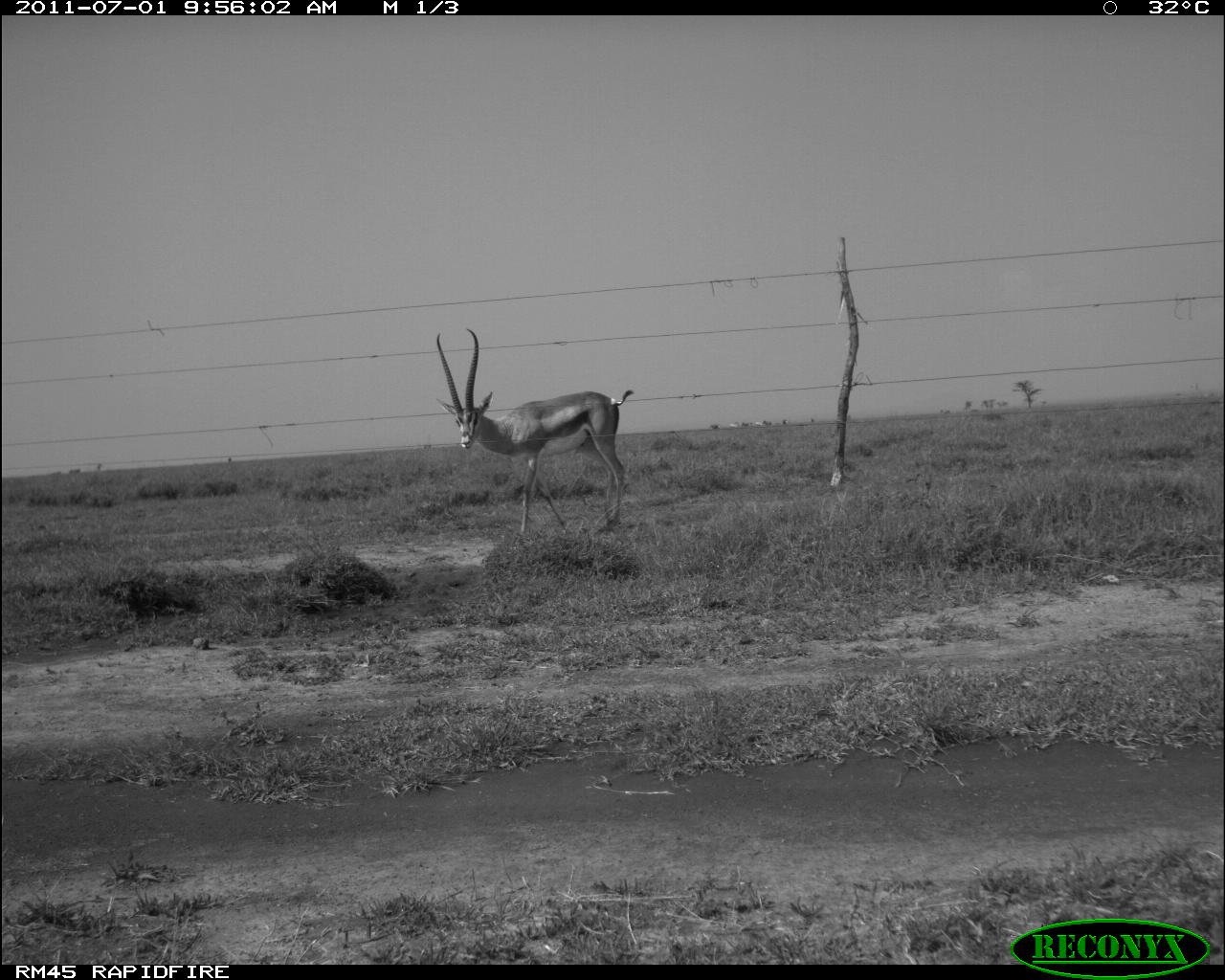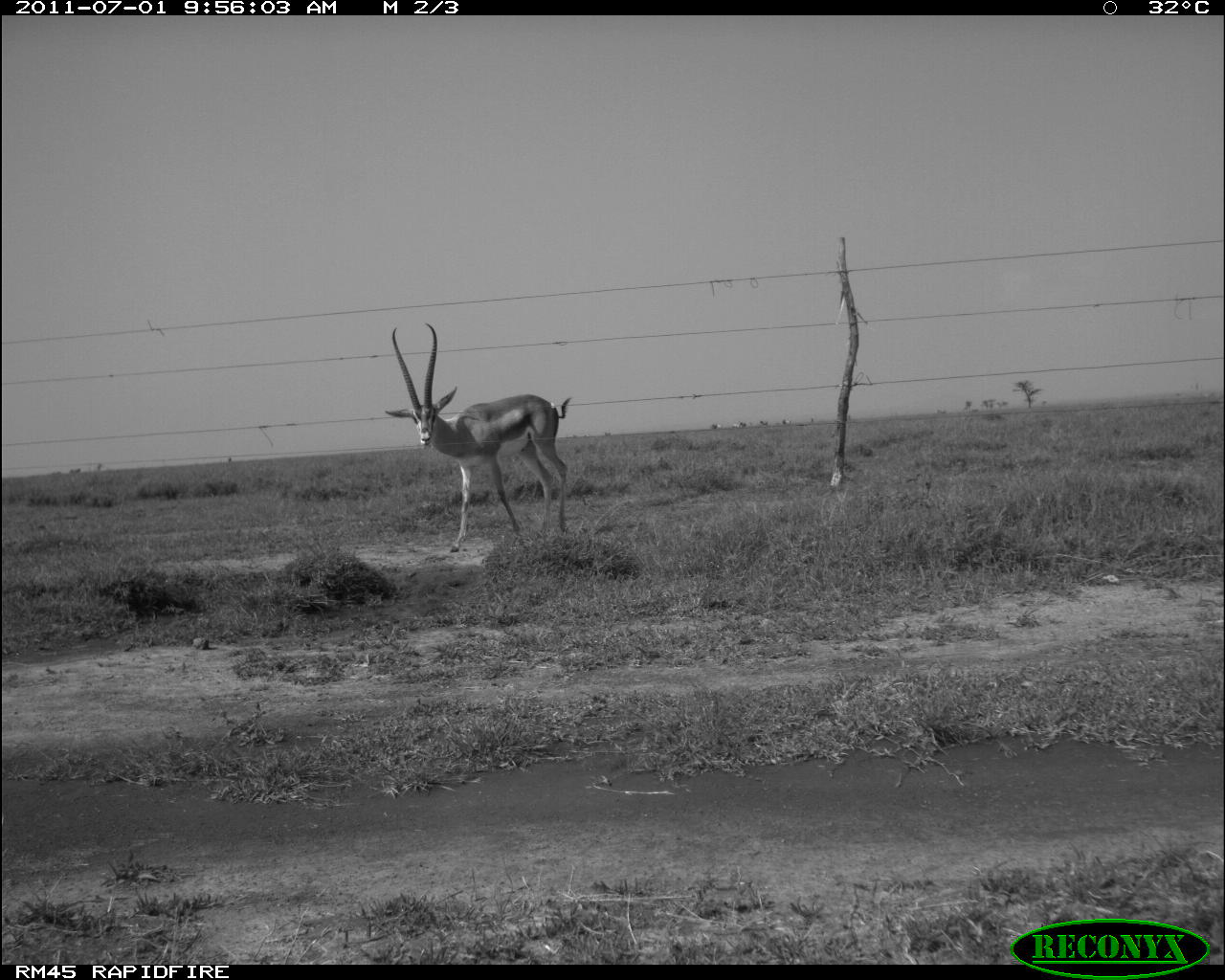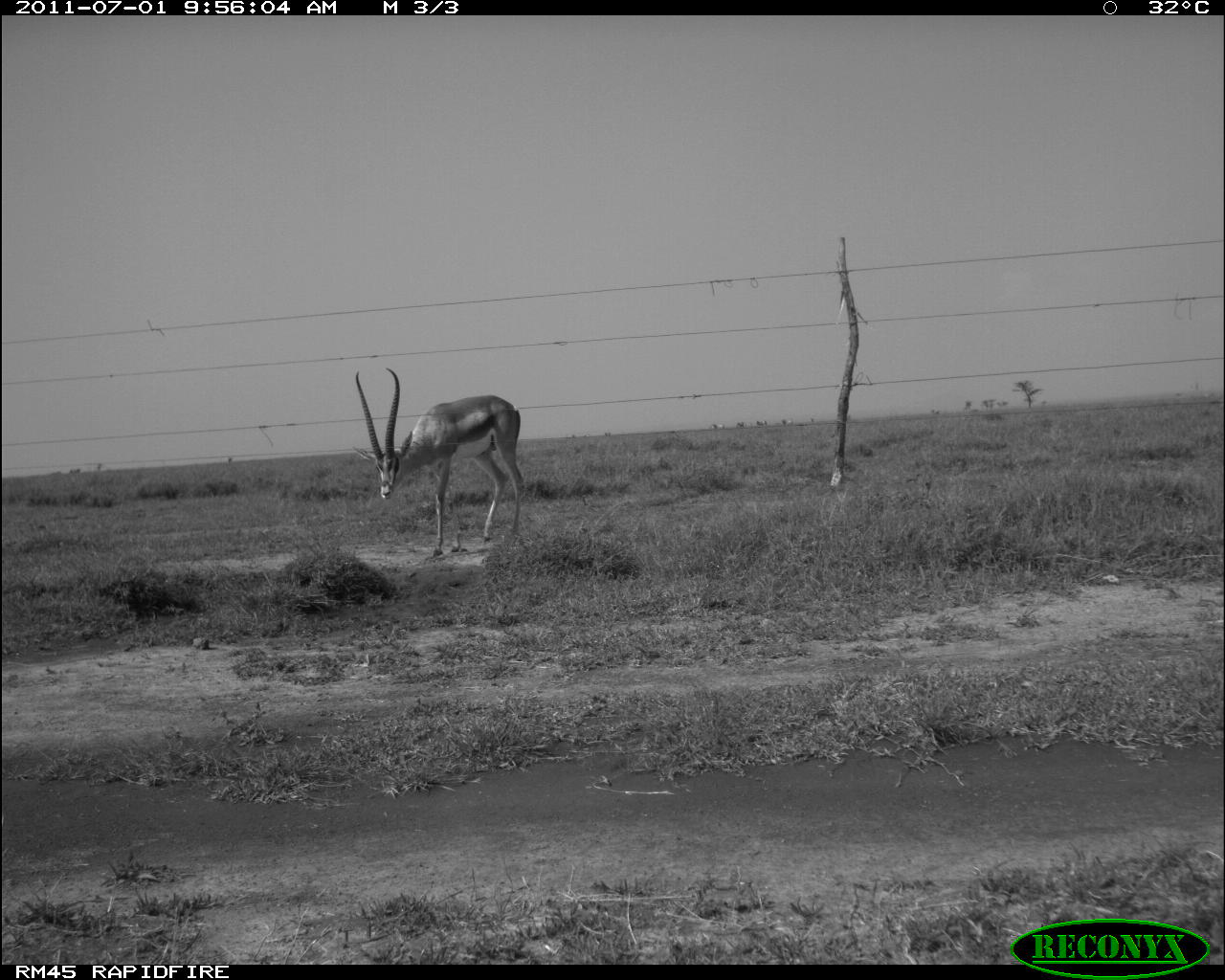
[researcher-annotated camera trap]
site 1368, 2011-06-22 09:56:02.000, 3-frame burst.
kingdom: Animalia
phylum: Chordata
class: Mammalia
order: Artiodactyla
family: Bovidae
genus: Nanger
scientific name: Nanger granti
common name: grant's gazelle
Nanger granti (grant's gazelle), count 1.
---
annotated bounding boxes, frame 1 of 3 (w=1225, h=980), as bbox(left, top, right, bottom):
nanger granti: bbox(434, 327, 635, 538)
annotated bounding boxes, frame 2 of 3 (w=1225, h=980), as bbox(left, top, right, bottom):
nanger granti: bbox(384, 323, 574, 554)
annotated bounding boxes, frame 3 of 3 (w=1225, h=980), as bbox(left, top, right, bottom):
nanger granti: bbox(351, 368, 524, 557)